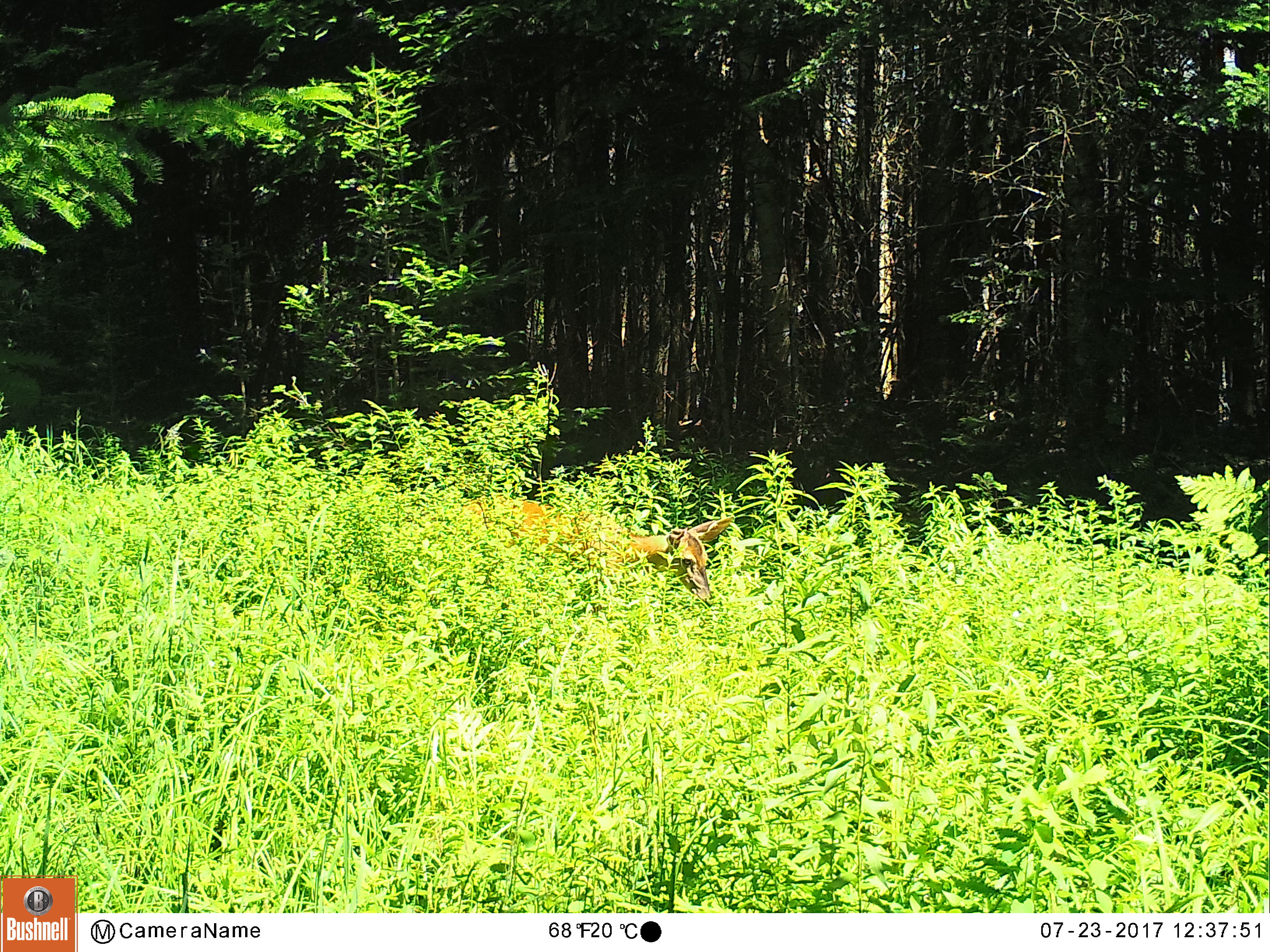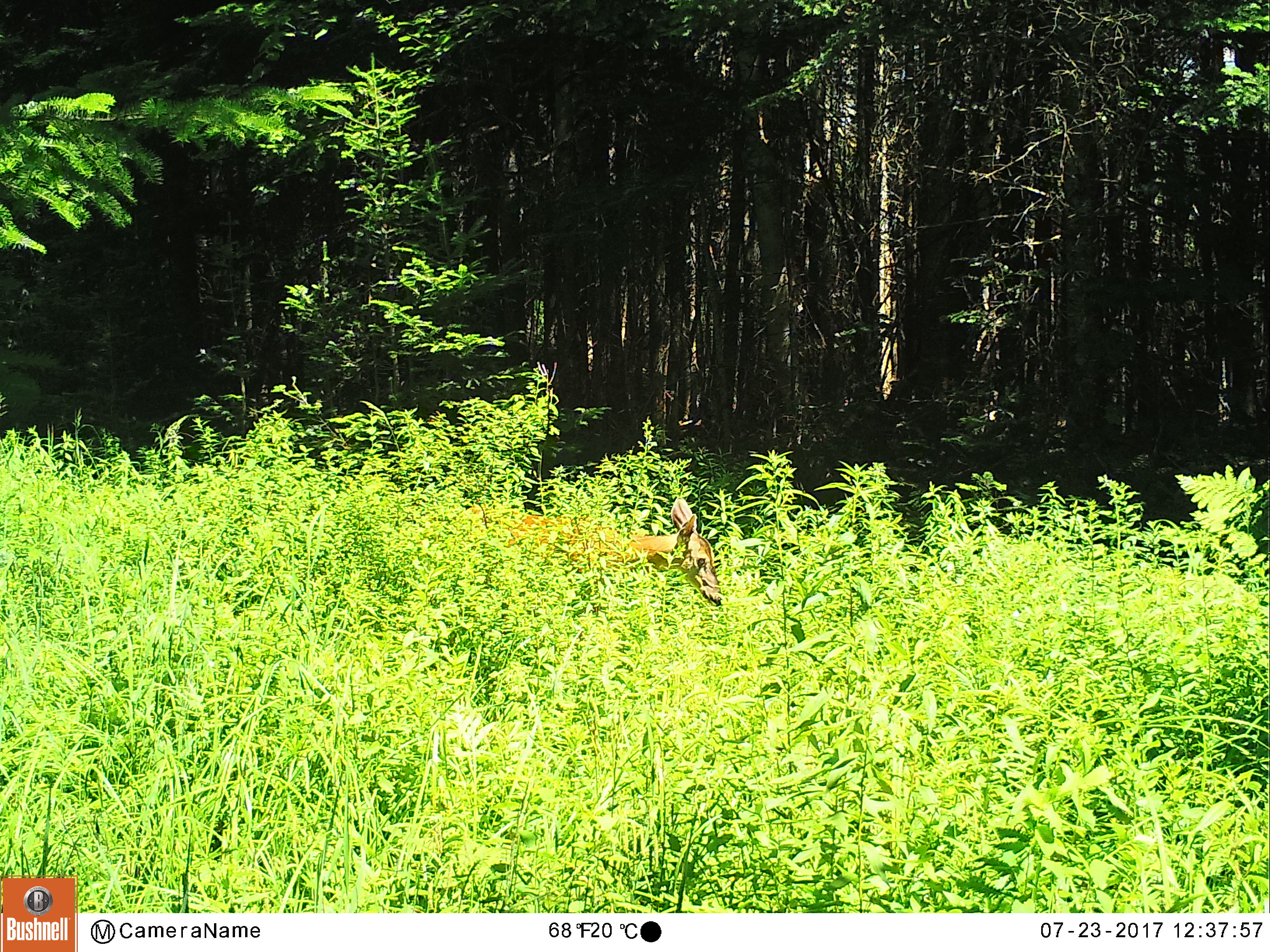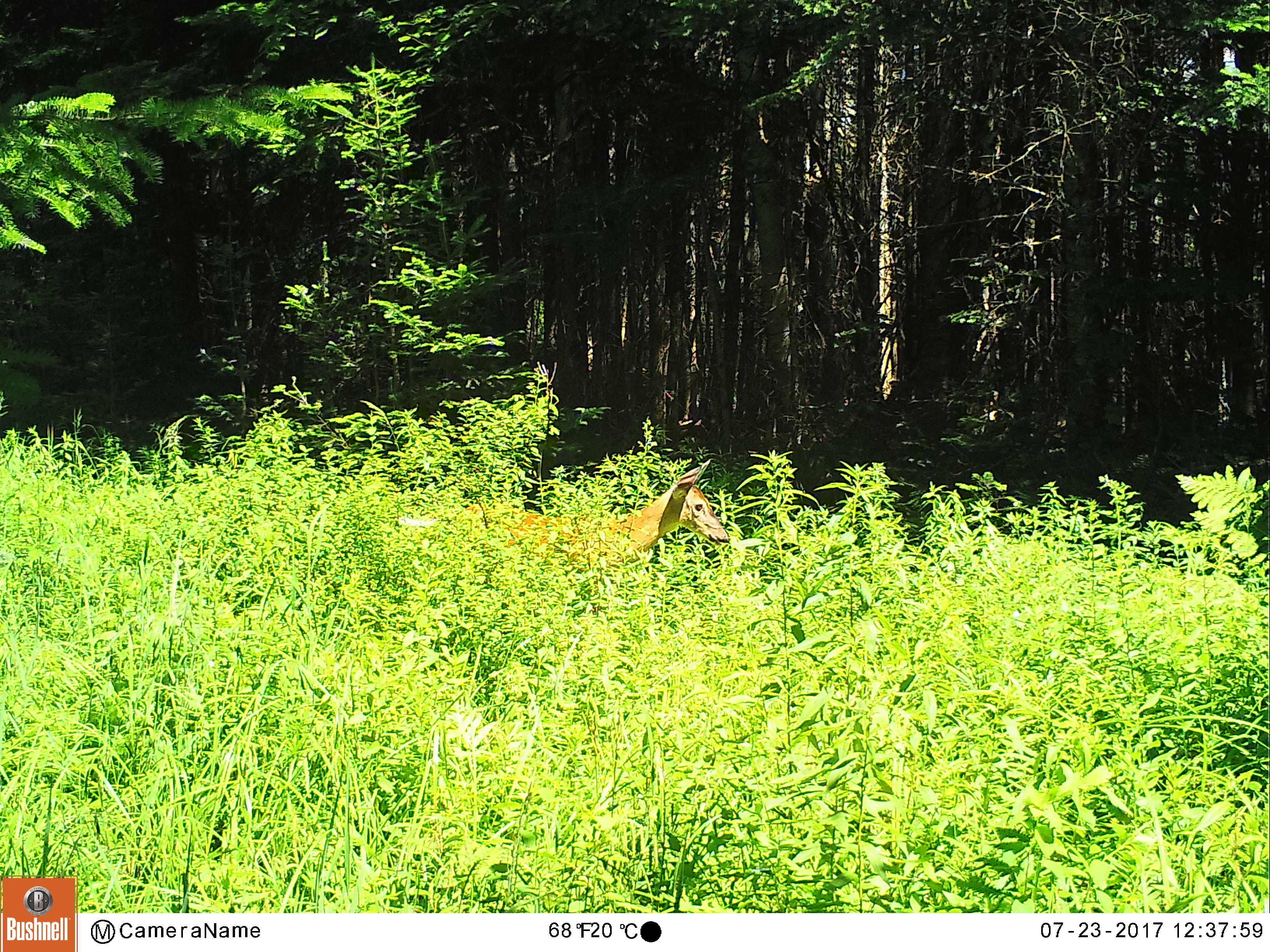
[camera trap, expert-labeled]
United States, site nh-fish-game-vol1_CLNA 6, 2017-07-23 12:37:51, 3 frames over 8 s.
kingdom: Animalia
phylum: Chordata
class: Mammalia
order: Artiodactyla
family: Cervidae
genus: Odocoileus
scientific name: Odocoileus virginianus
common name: white-tailed deer